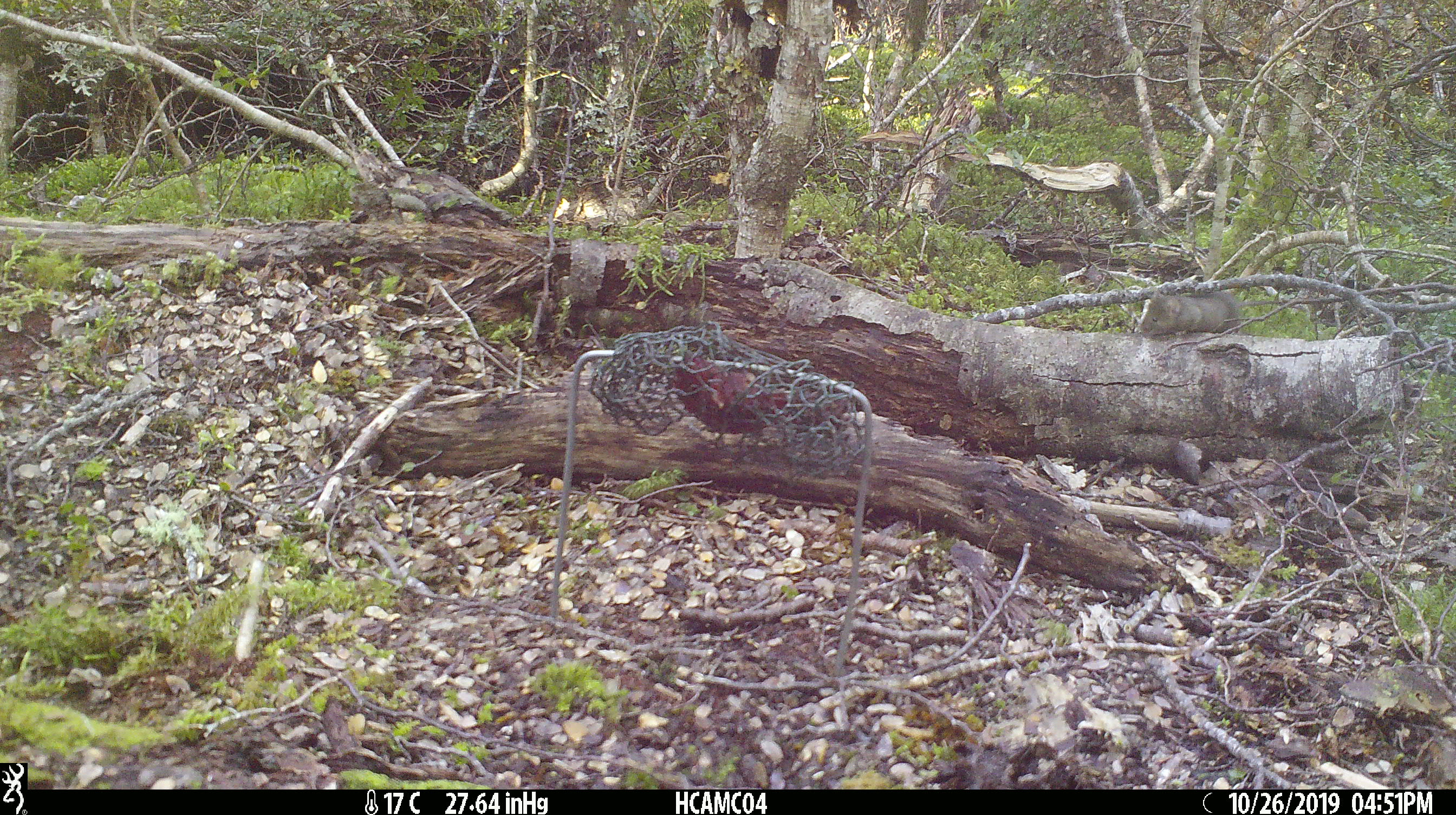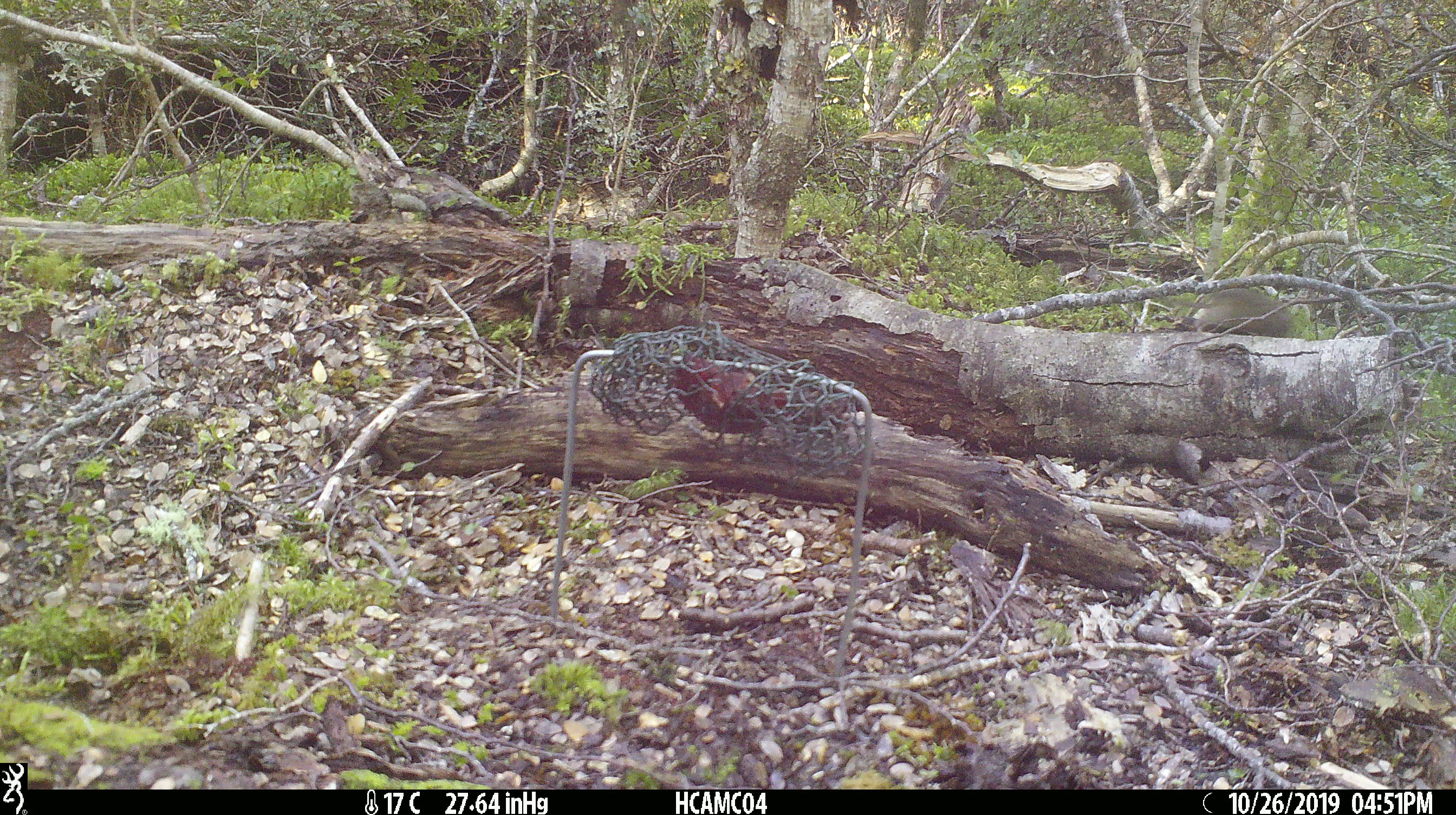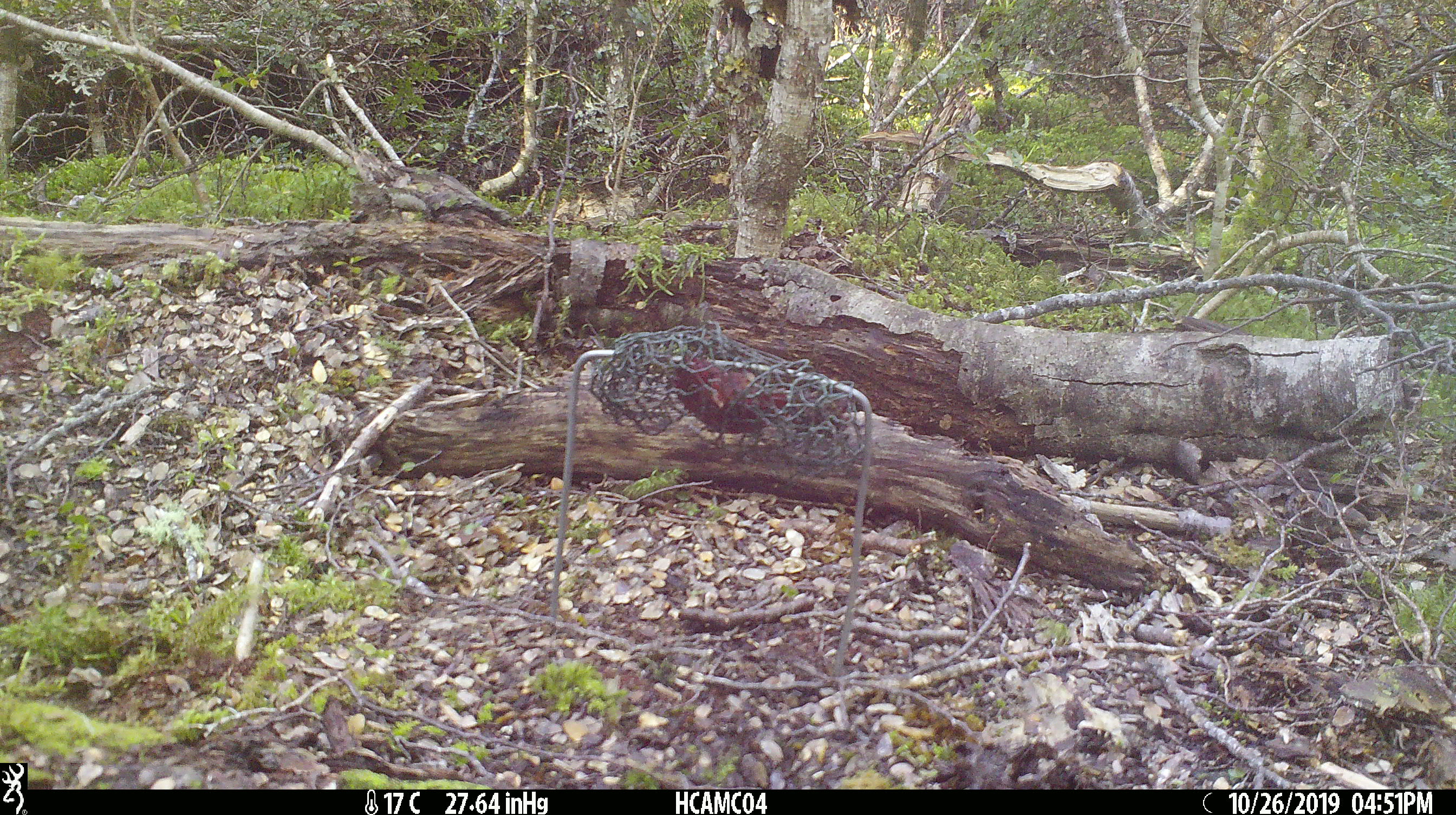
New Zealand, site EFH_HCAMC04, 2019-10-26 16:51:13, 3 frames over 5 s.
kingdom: Animalia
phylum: Chordata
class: Mammalia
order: Rodentia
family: Muridae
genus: Mus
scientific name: Mus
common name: mouse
Mouse (Mus).